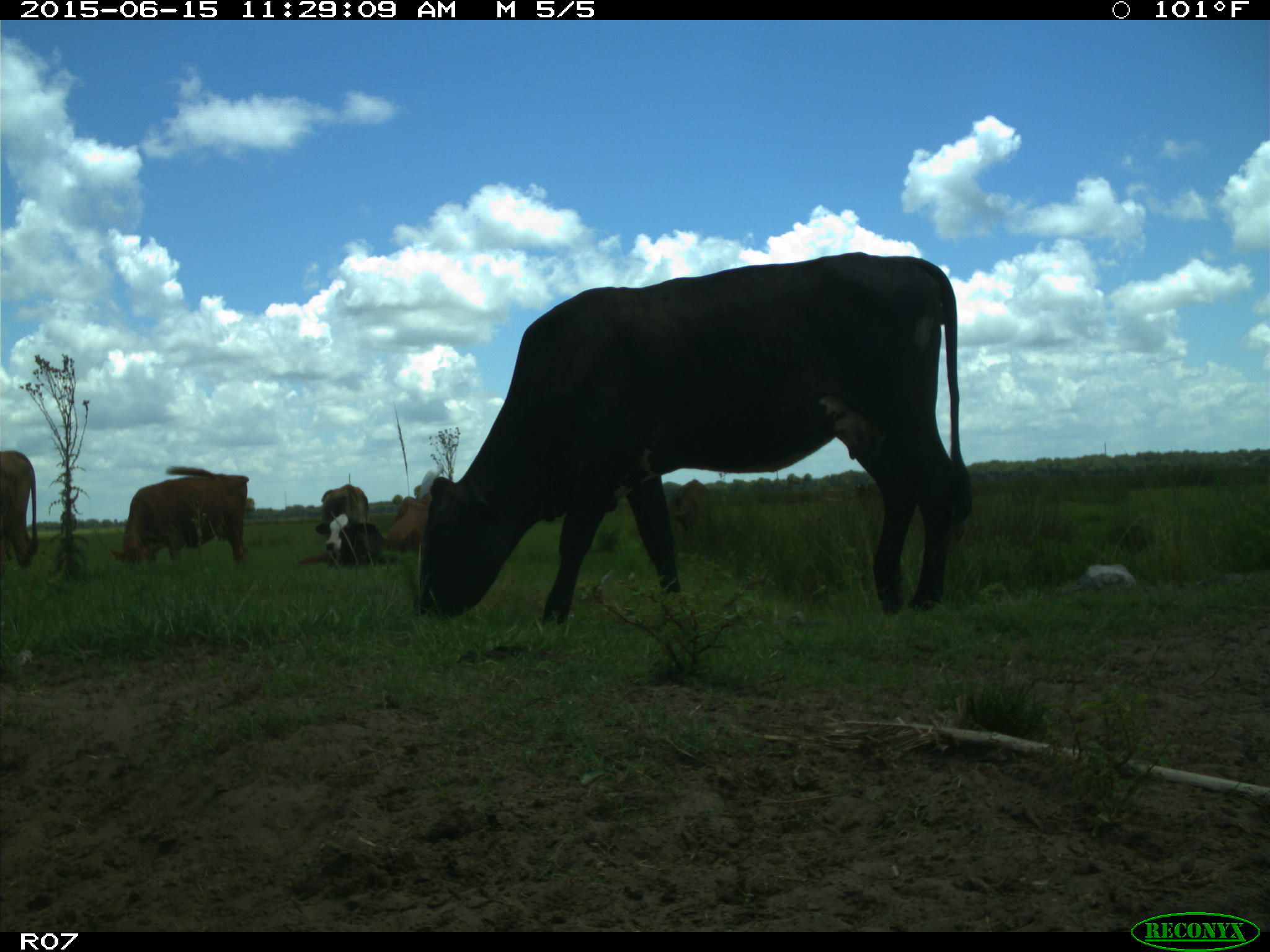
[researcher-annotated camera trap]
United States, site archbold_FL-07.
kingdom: Animalia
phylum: Chordata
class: Mammalia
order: Artiodactyla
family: Bovidae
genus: Bos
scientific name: Bos taurus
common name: domestic cow